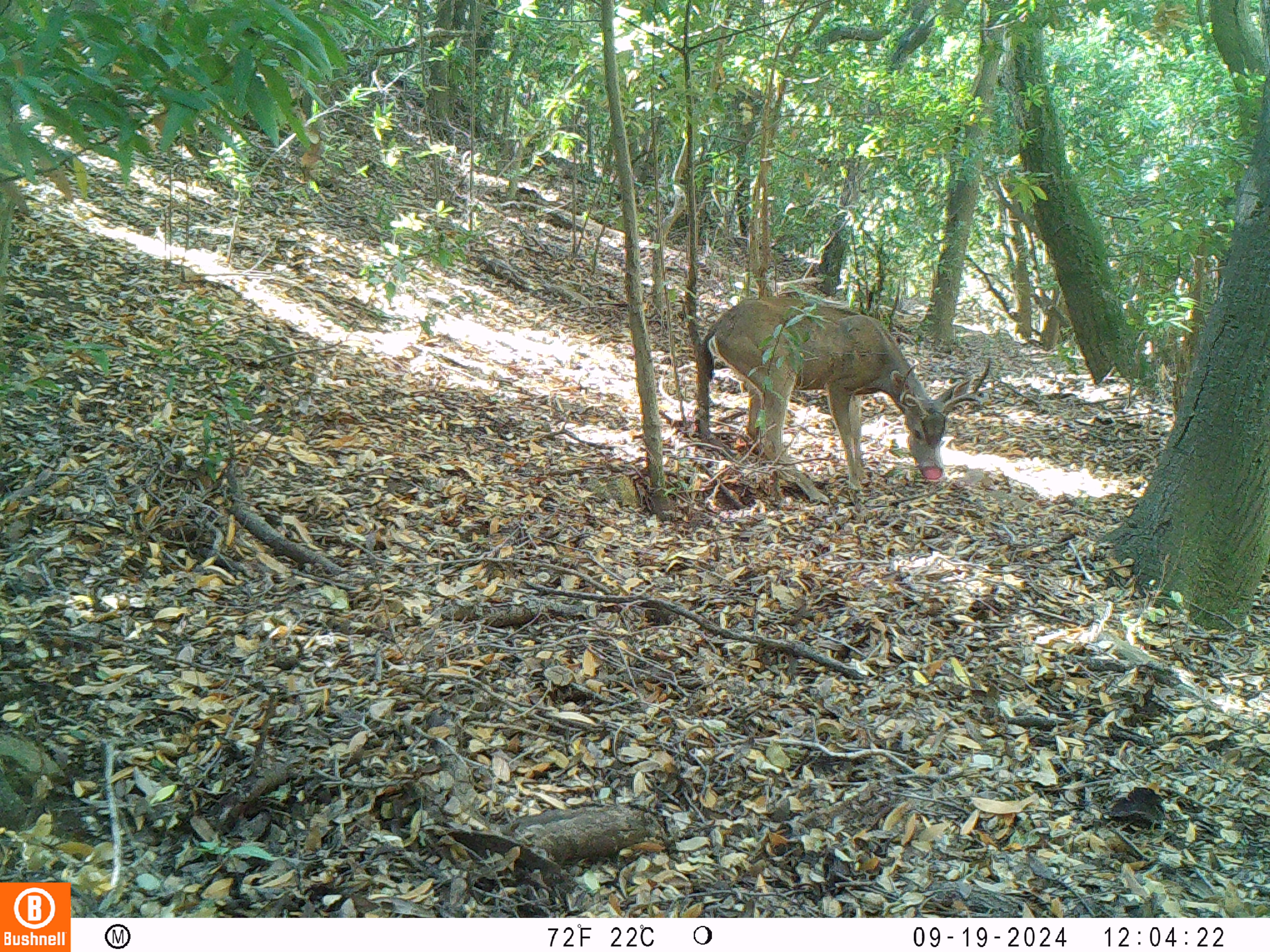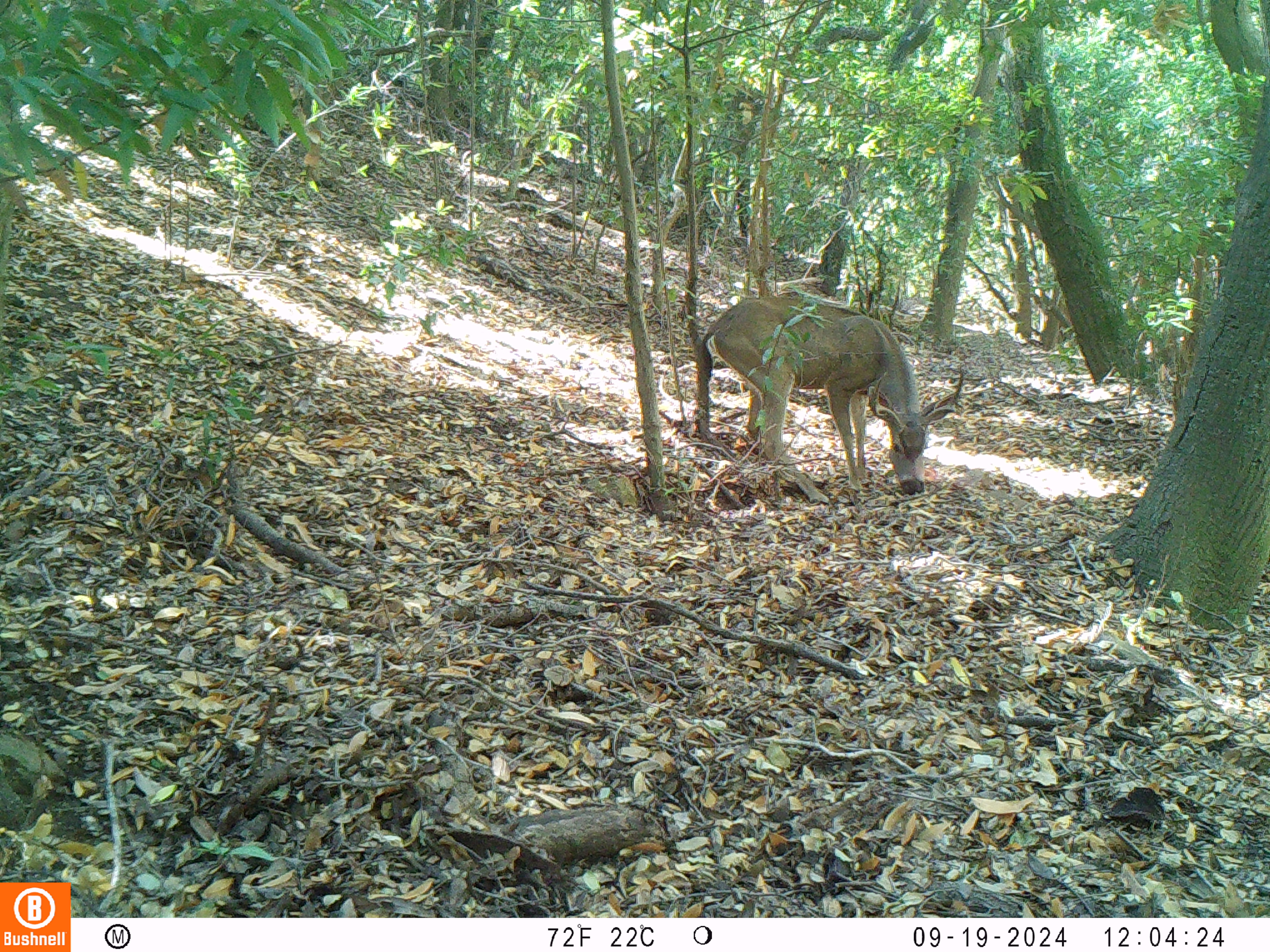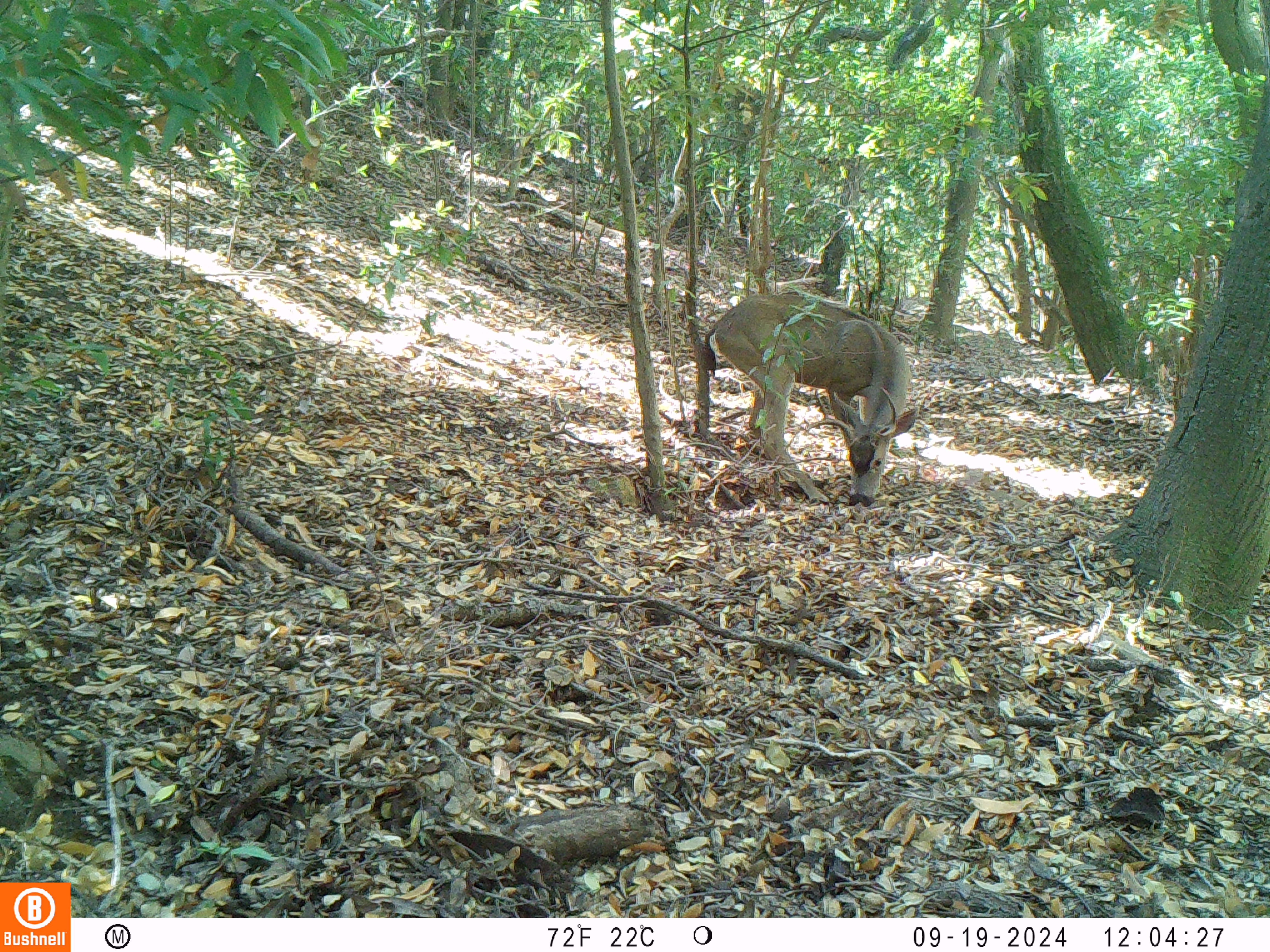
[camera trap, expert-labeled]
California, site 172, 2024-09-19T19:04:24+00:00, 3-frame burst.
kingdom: Animalia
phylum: Chordata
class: Mammalia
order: Artiodactyla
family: Cervidae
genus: Odocoileus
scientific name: Odocoileus hemionus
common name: mule deer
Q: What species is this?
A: Mule deer (Odocoileus hemionus).